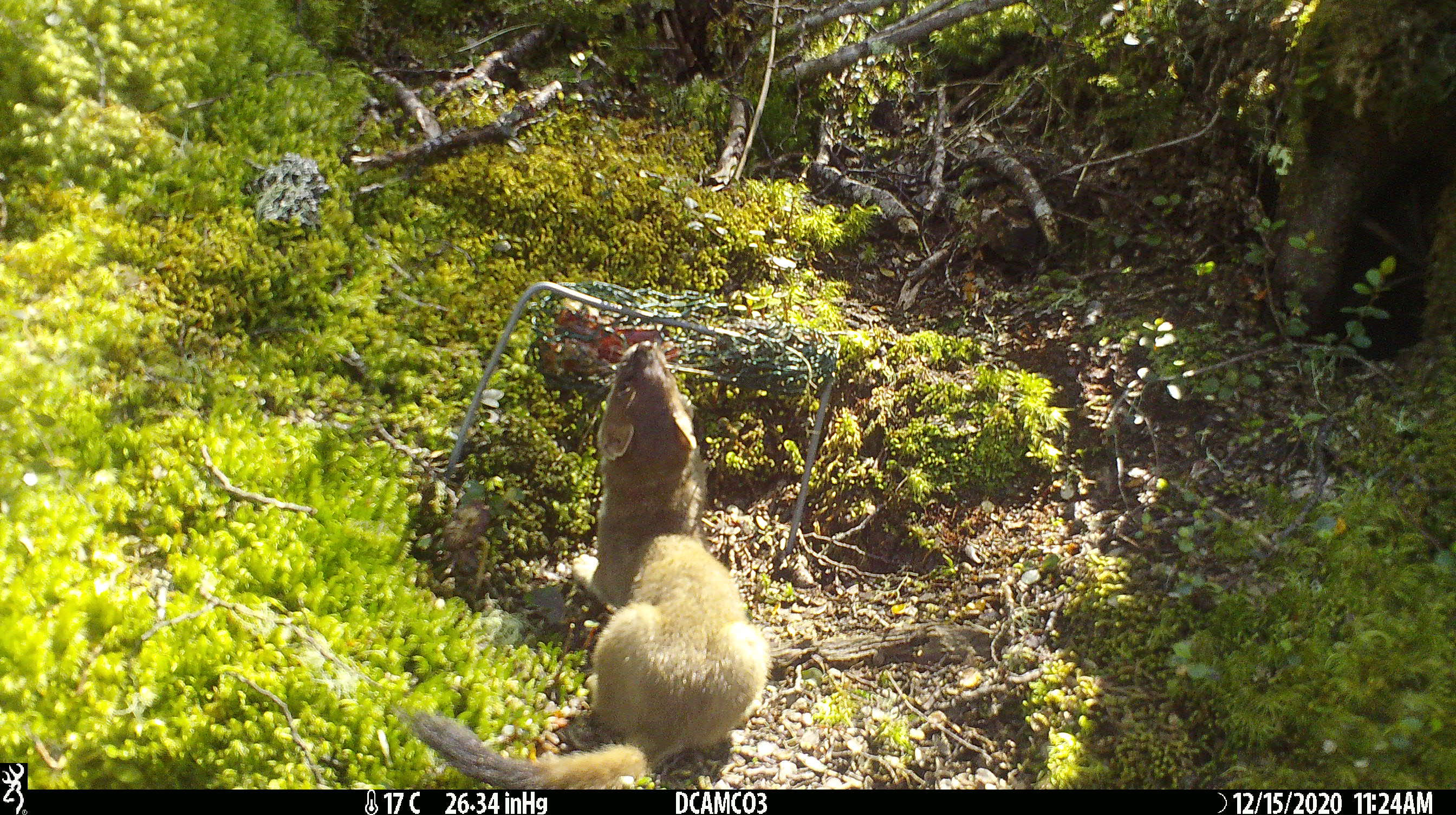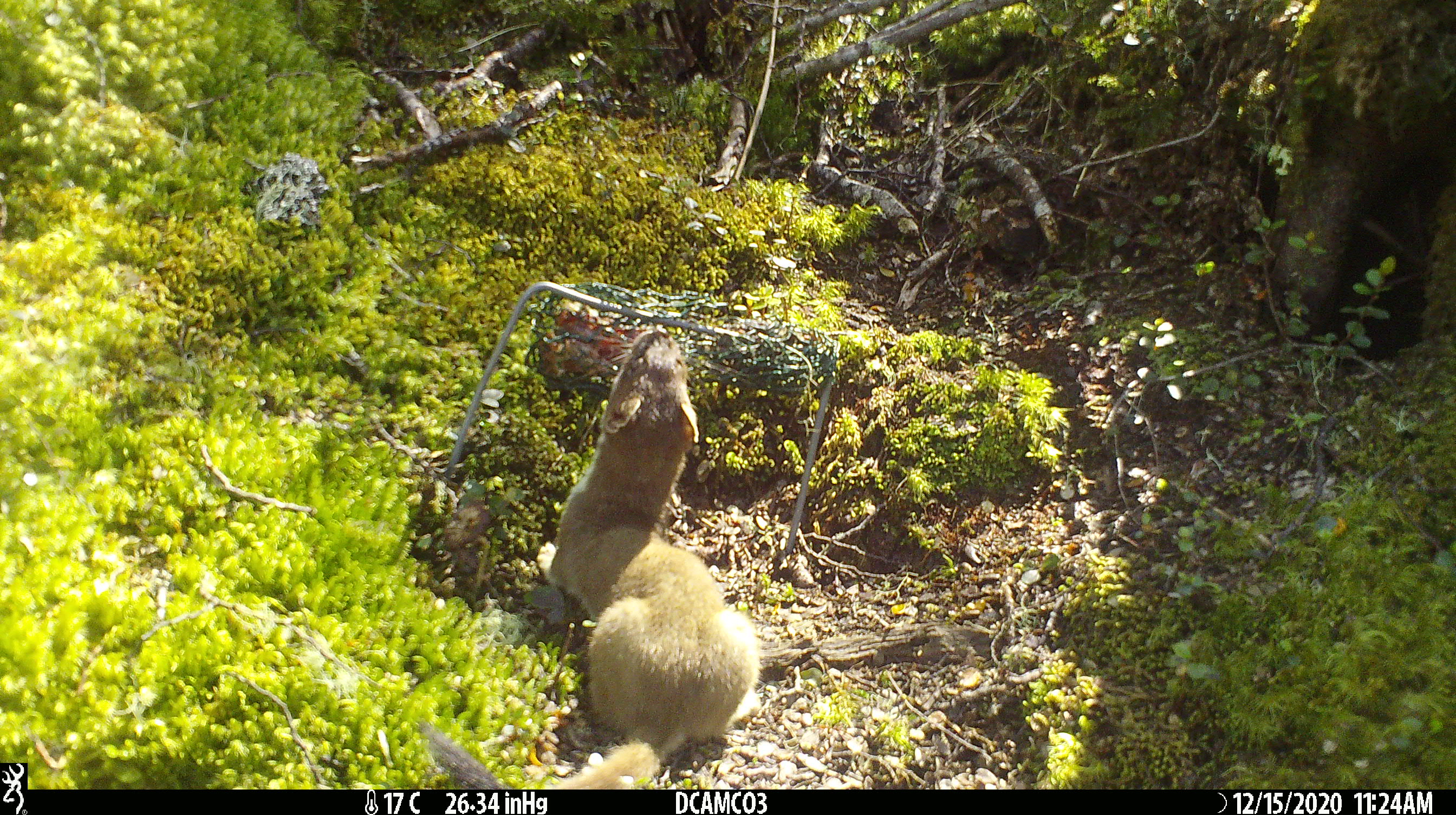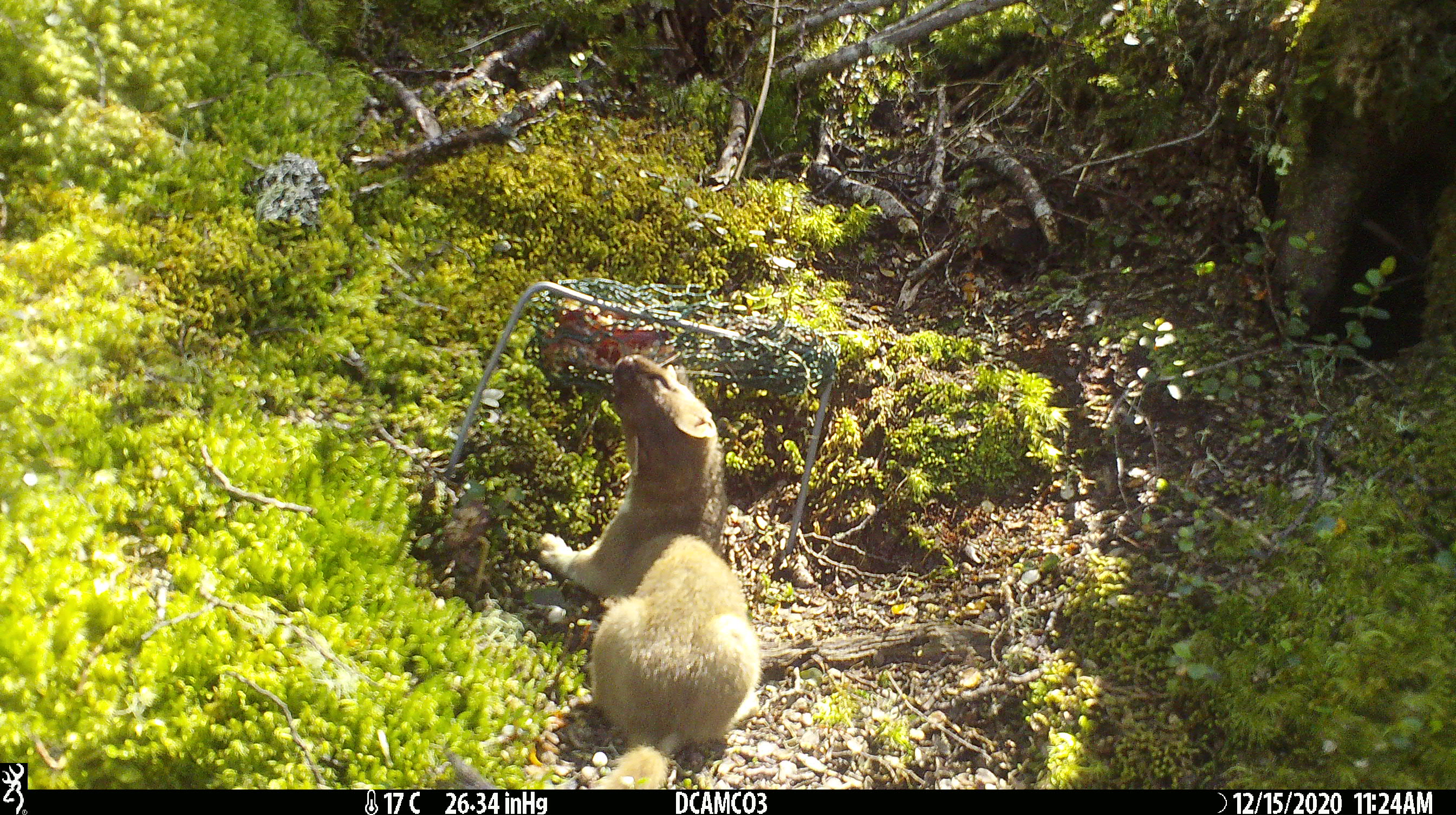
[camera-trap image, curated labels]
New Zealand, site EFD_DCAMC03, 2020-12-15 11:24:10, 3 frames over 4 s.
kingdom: Animalia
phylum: Chordata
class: Mammalia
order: Carnivora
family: Mustelidae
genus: Mustela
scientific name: Mustela erminea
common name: stoat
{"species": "stoat (Mustela erminea)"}